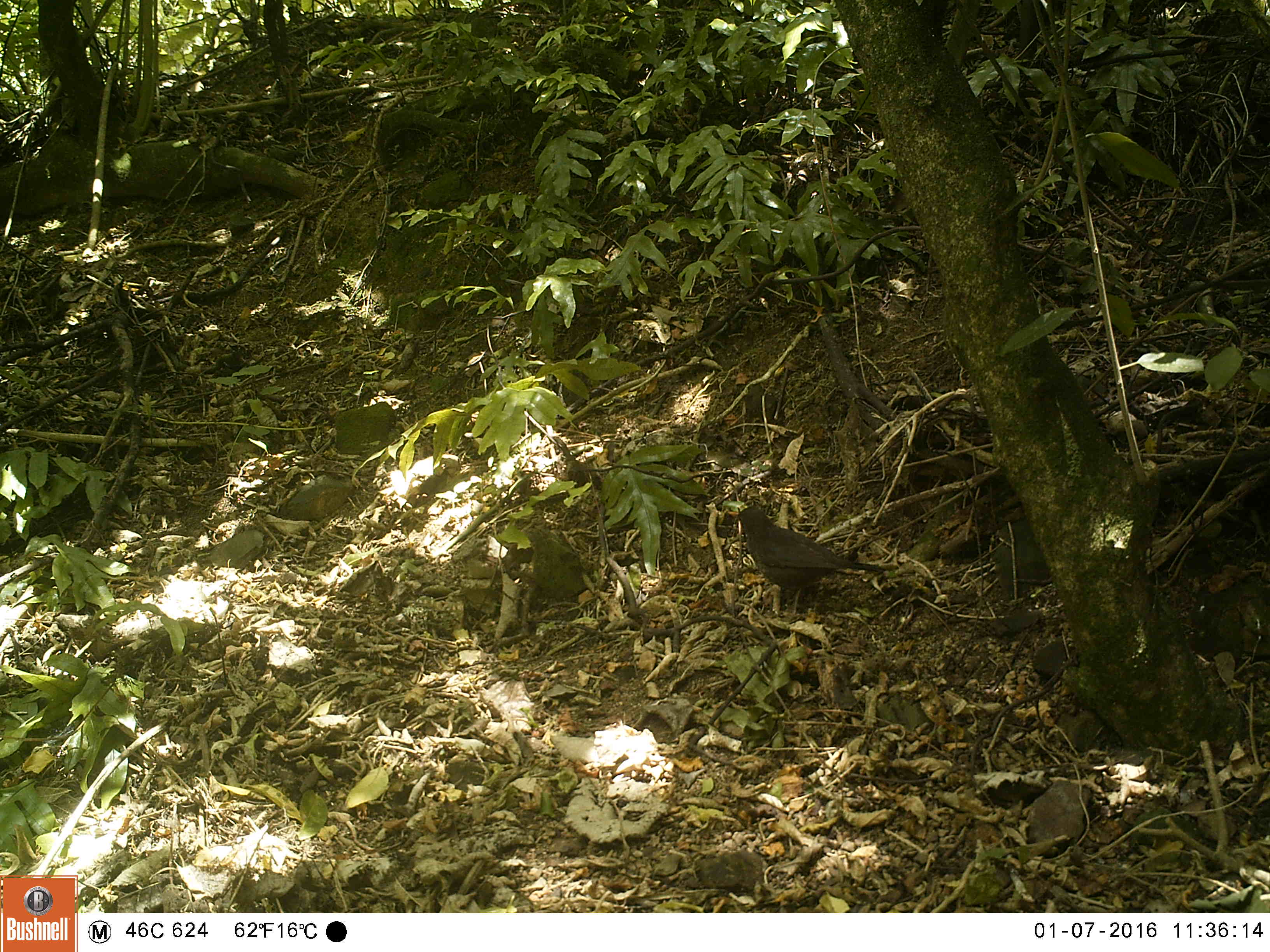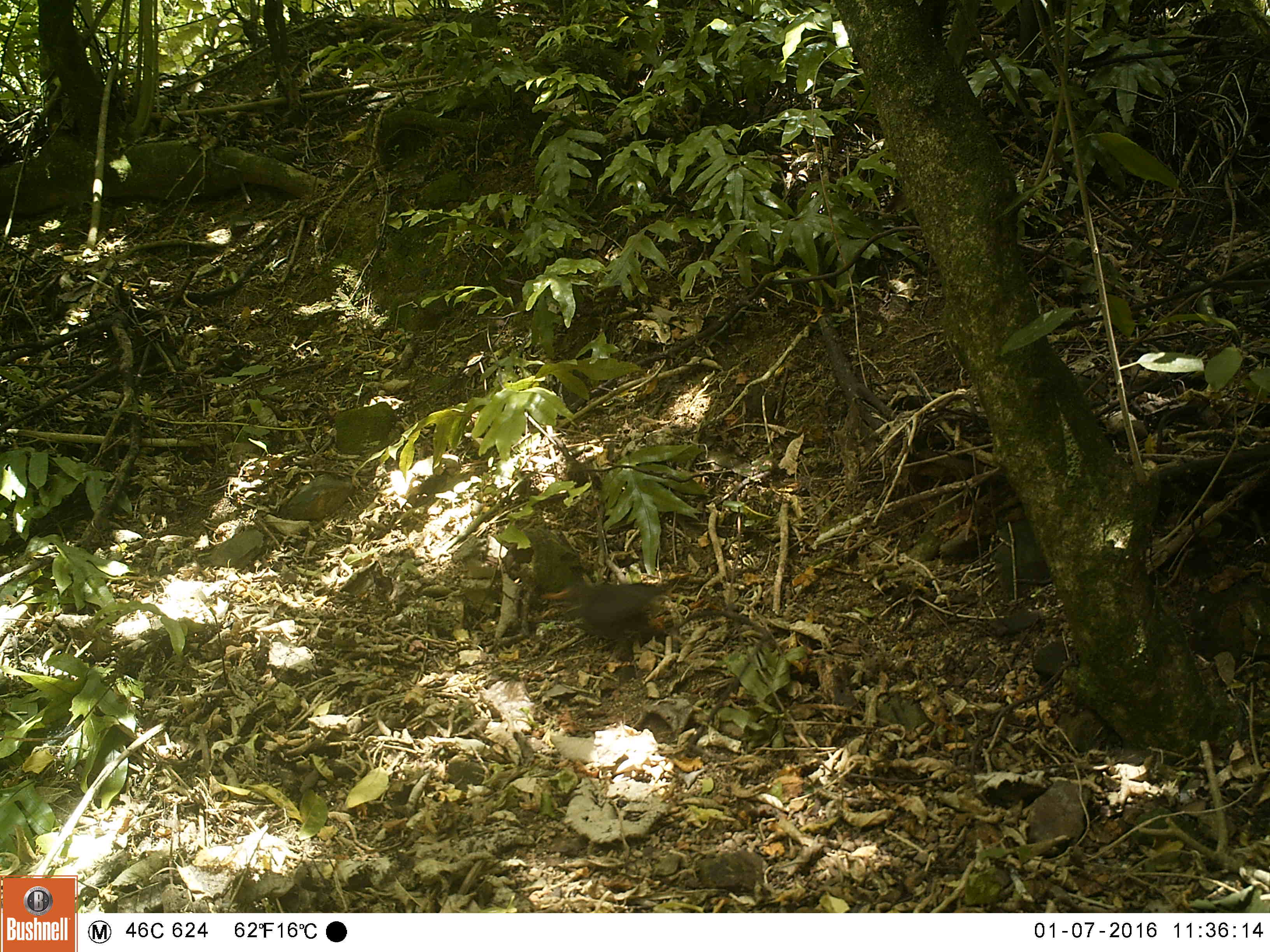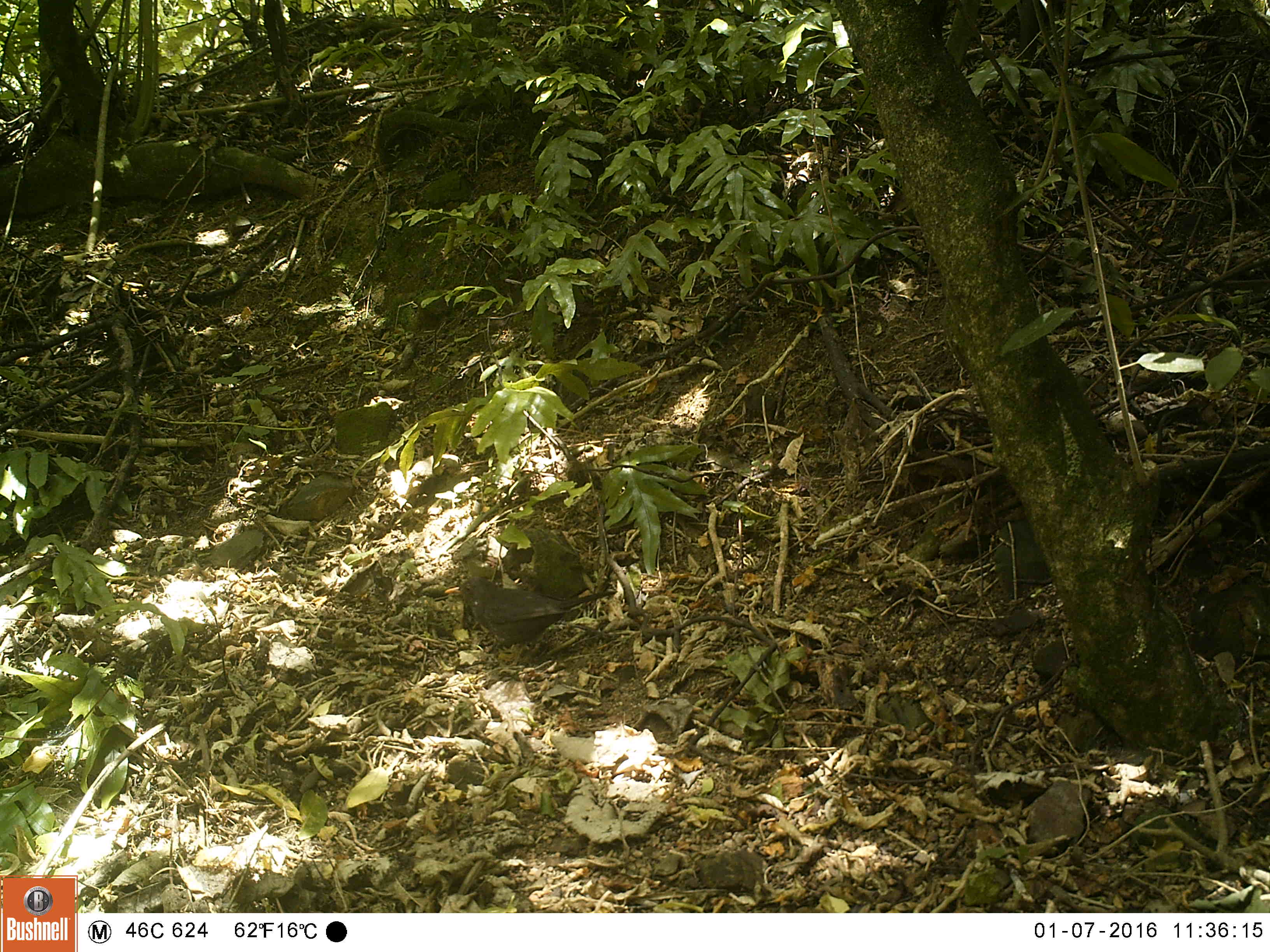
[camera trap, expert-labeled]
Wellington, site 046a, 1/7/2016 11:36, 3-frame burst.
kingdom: Animalia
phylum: Chordata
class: Aves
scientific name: Aves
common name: bird